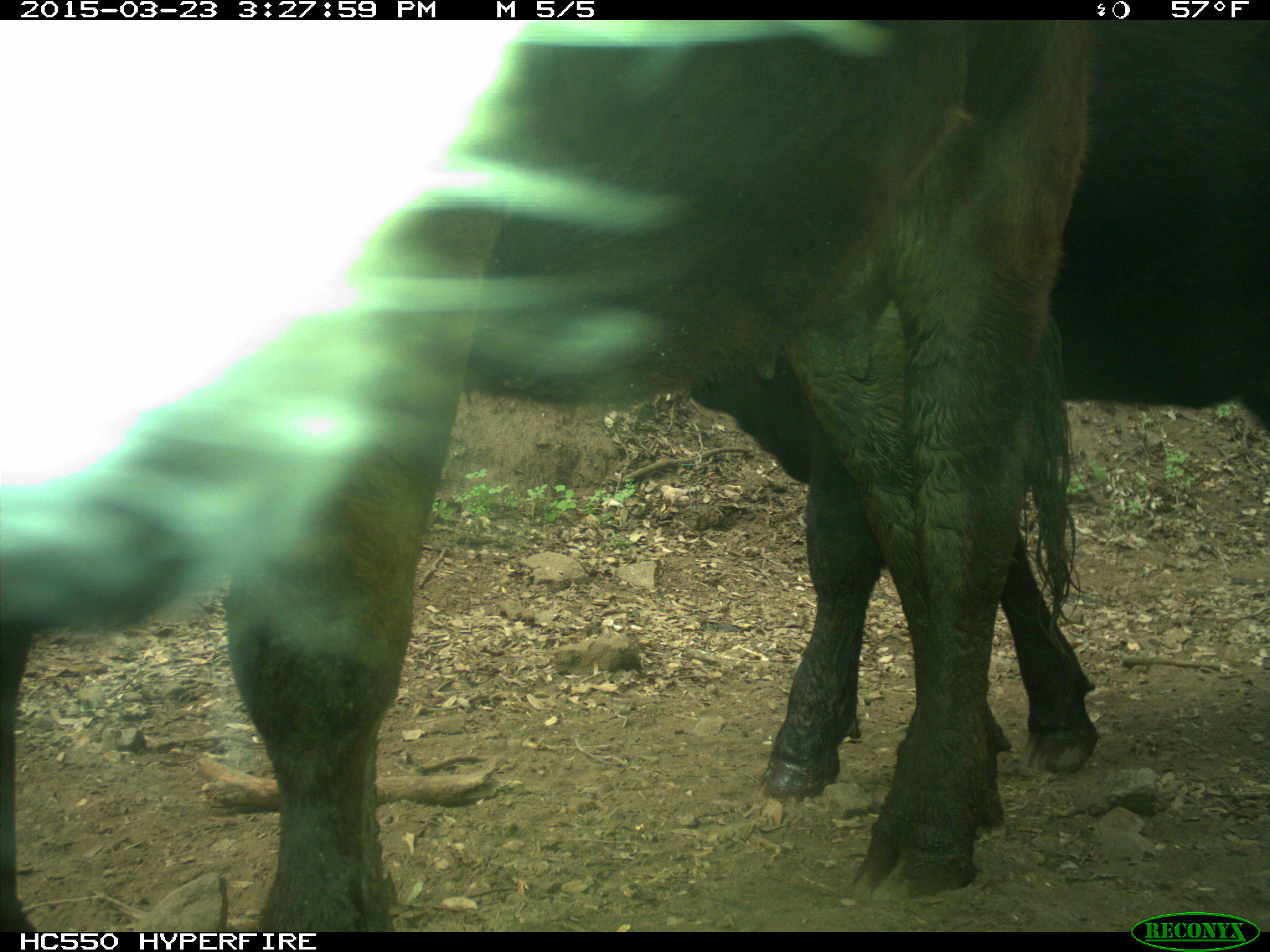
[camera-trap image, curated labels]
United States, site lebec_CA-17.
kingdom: Animalia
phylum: Chordata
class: Mammalia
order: Artiodactyla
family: Bovidae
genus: Bos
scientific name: Bos taurus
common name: domestic cow